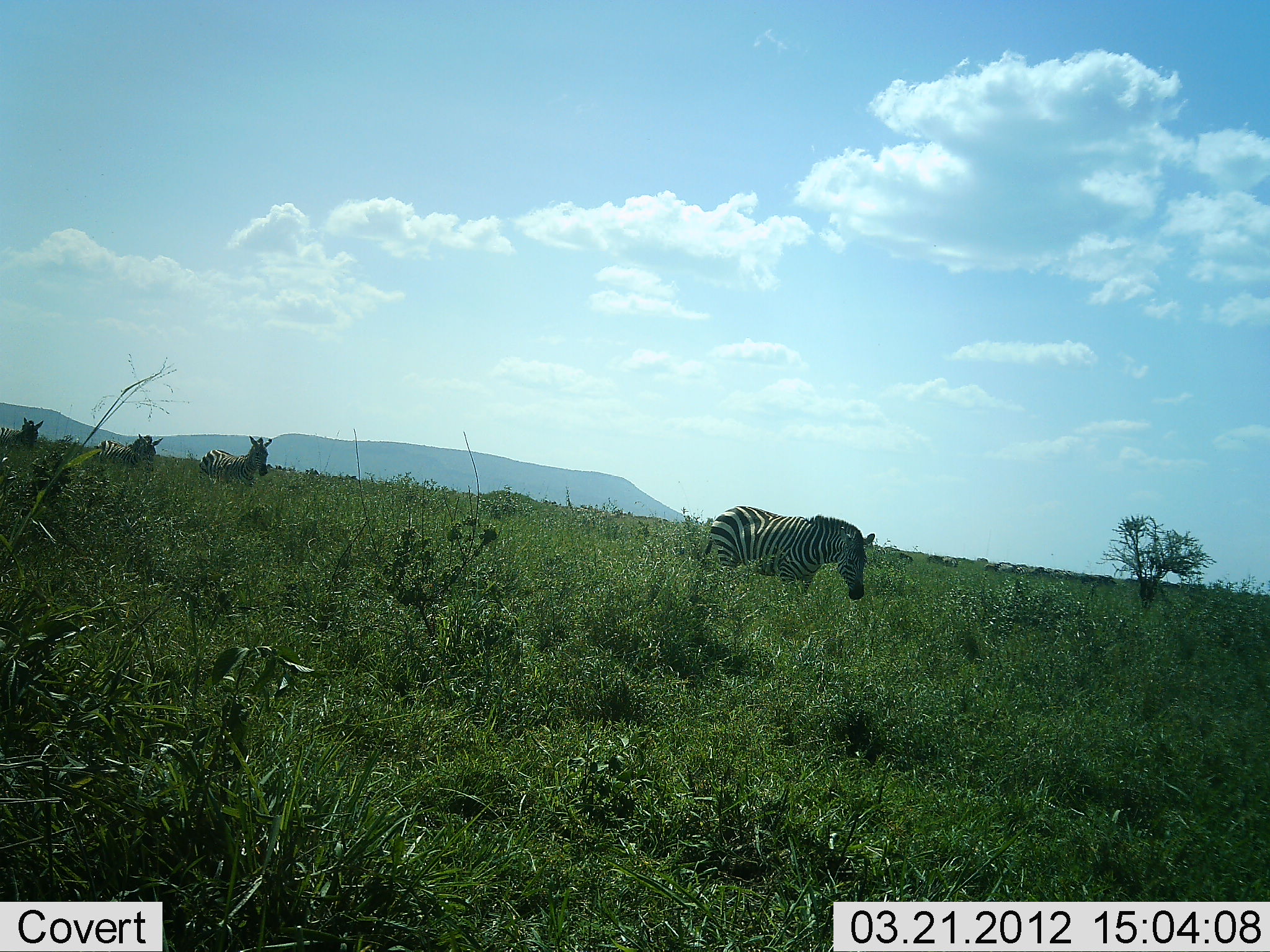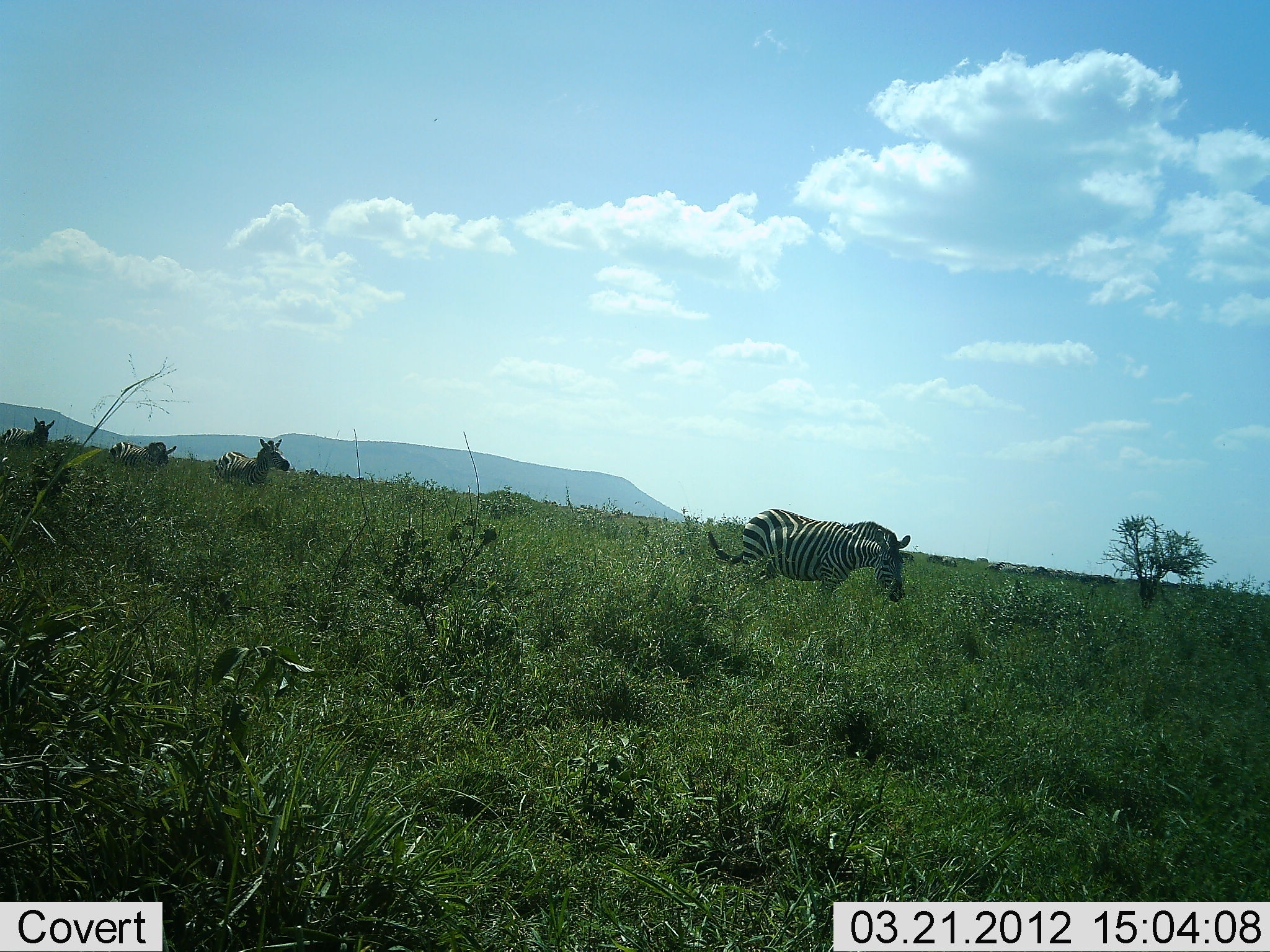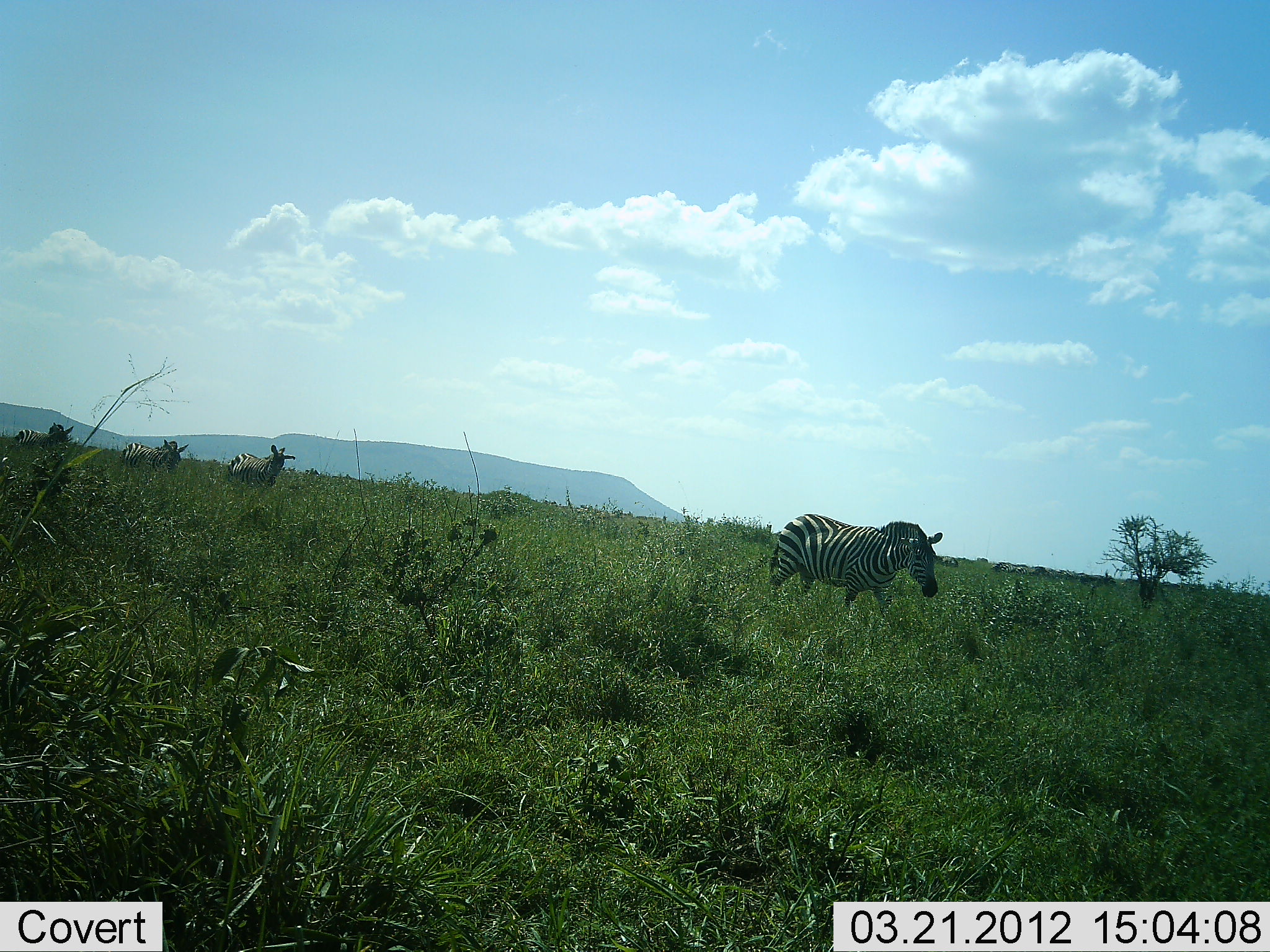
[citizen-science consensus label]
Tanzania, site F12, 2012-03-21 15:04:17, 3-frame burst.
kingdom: Animalia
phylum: Chordata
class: Mammalia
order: Perissodactyla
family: Equidae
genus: Equus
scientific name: Equus quagga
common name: plains zebra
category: zebra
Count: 4.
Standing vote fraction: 9%.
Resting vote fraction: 0%.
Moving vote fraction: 91%.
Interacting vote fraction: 0%.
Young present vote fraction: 0%.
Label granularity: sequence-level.